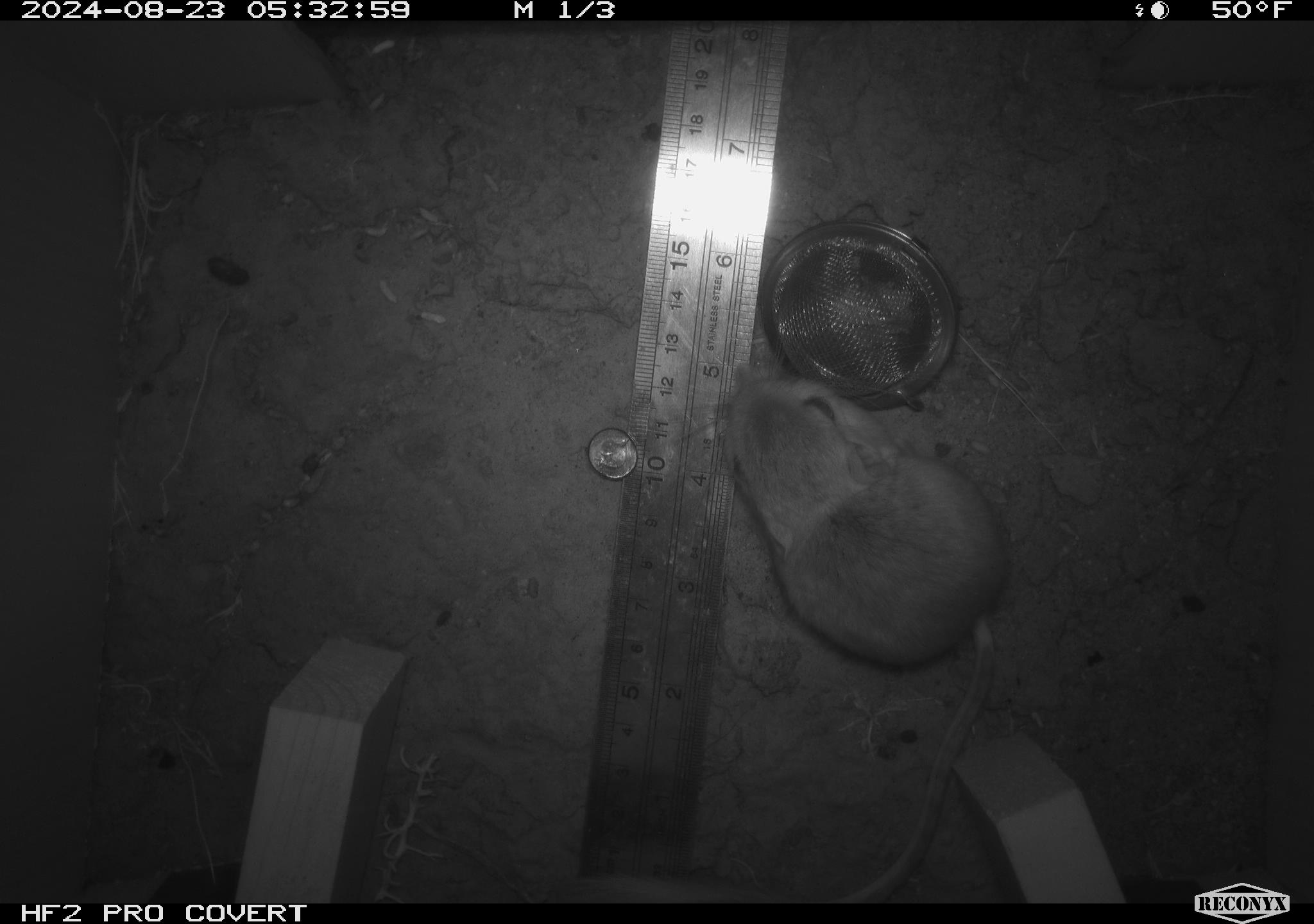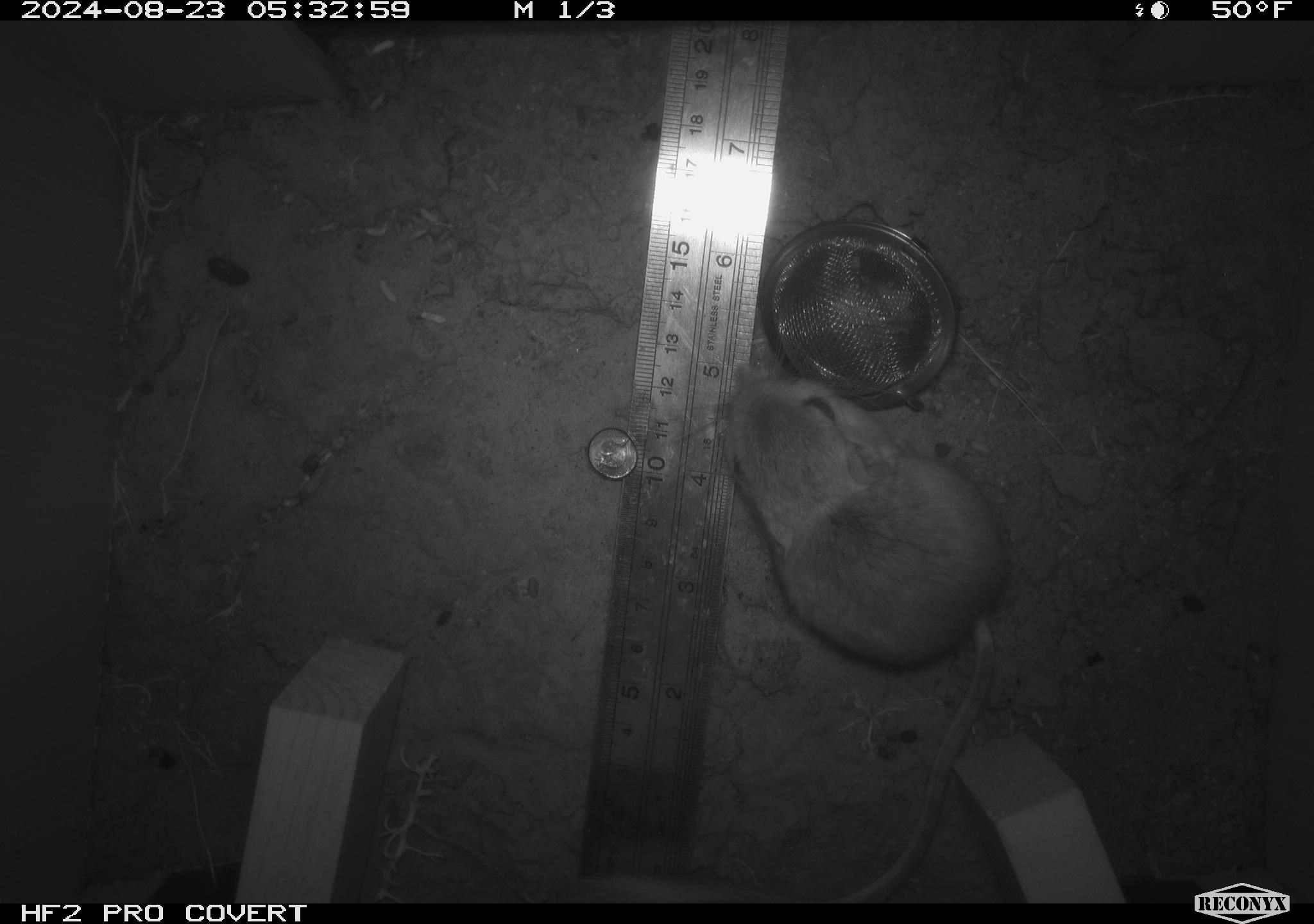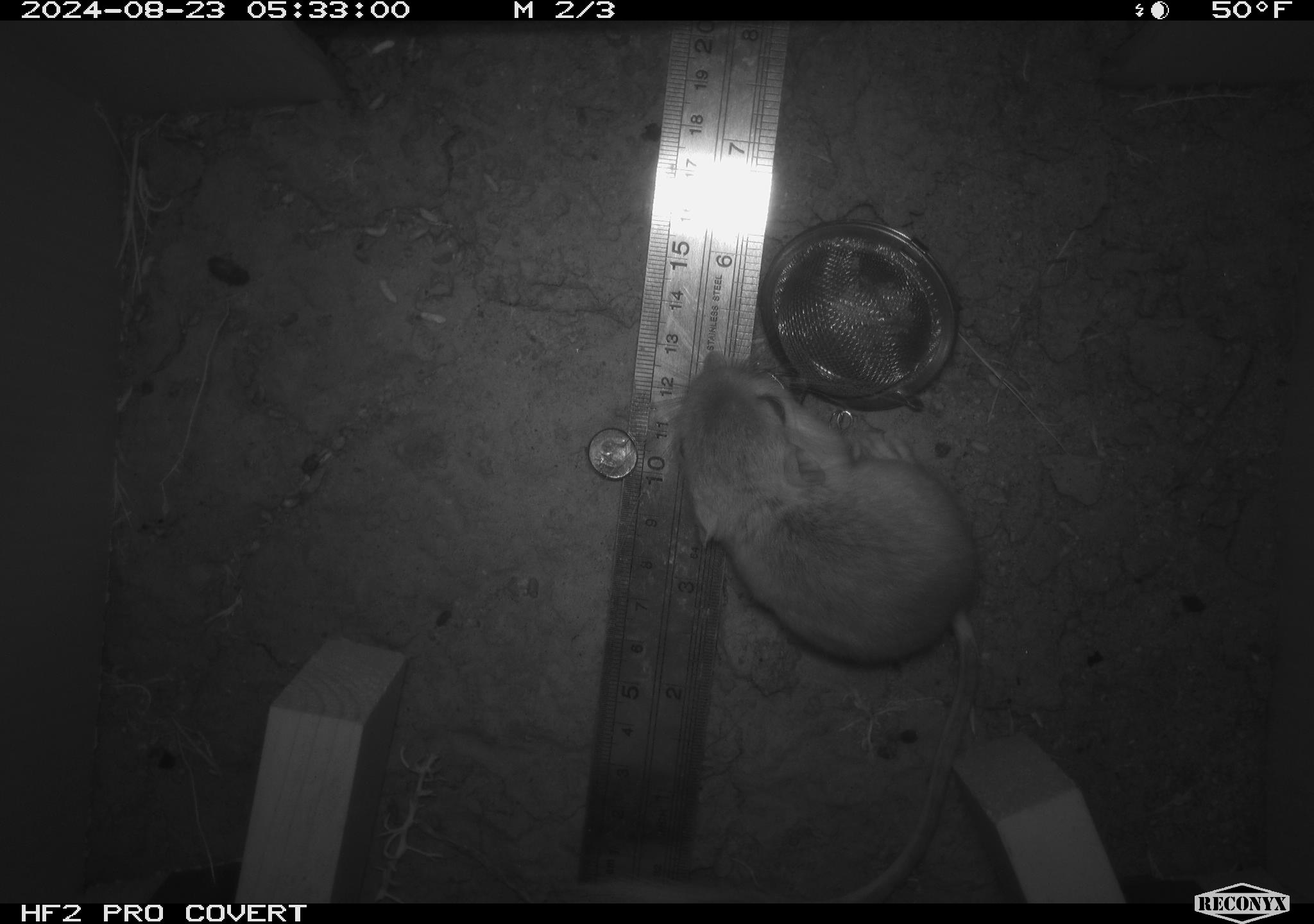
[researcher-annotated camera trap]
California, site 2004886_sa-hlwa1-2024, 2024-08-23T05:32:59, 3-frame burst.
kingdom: Animalia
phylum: Chordata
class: Mammalia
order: Rodentia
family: Heteromyidae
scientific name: Heteromyidae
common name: kangaroo rats and pocket mice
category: heteromyidae family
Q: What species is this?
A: Heteromyidae family (kangaroo rats and pocket mice) (Heteromyidae).